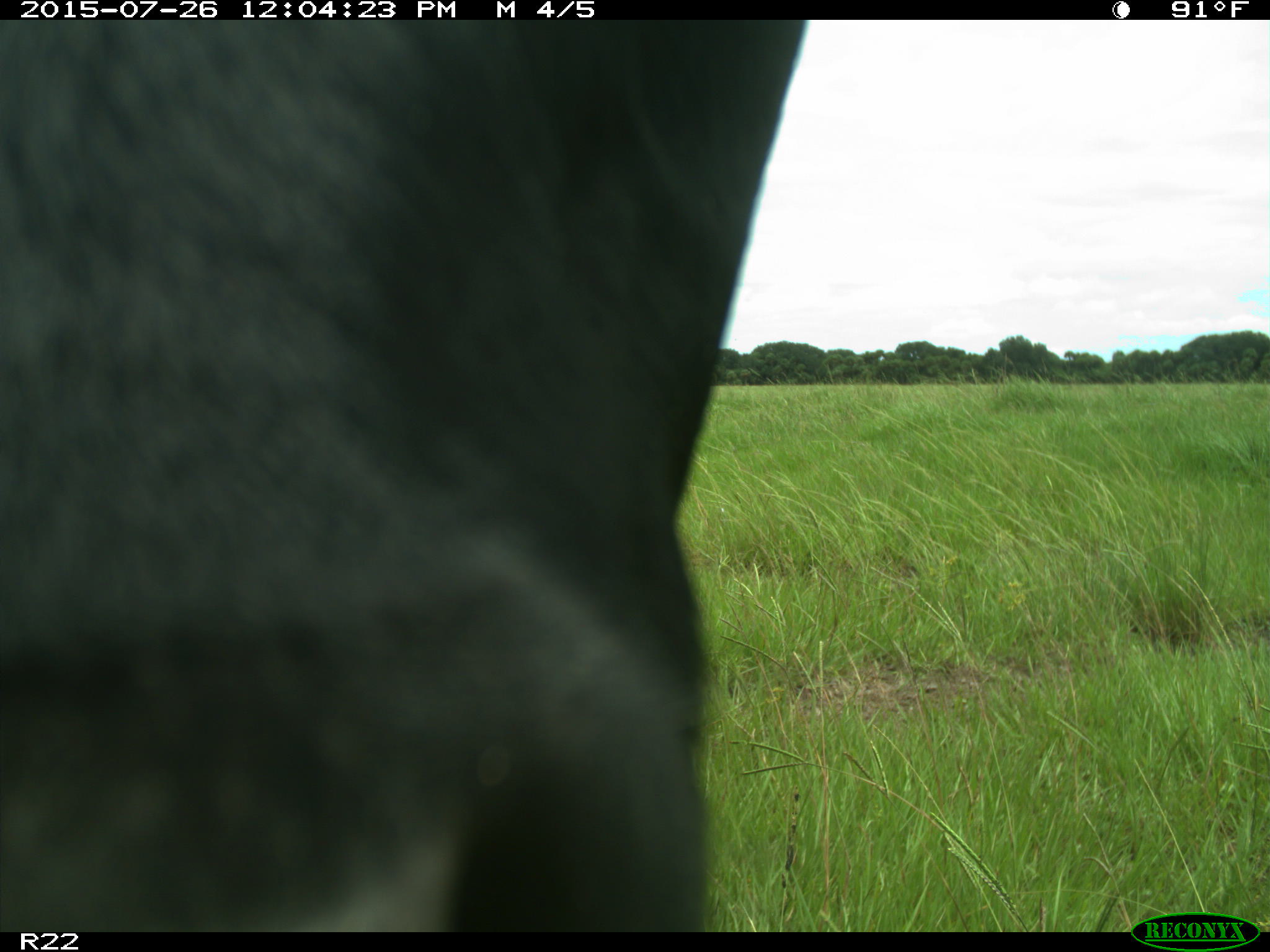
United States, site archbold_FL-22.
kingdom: Animalia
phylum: Chordata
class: Mammalia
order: Artiodactyla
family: Bovidae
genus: Bos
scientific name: Bos taurus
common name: domestic cow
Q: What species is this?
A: Bos taurus (domestic cow).